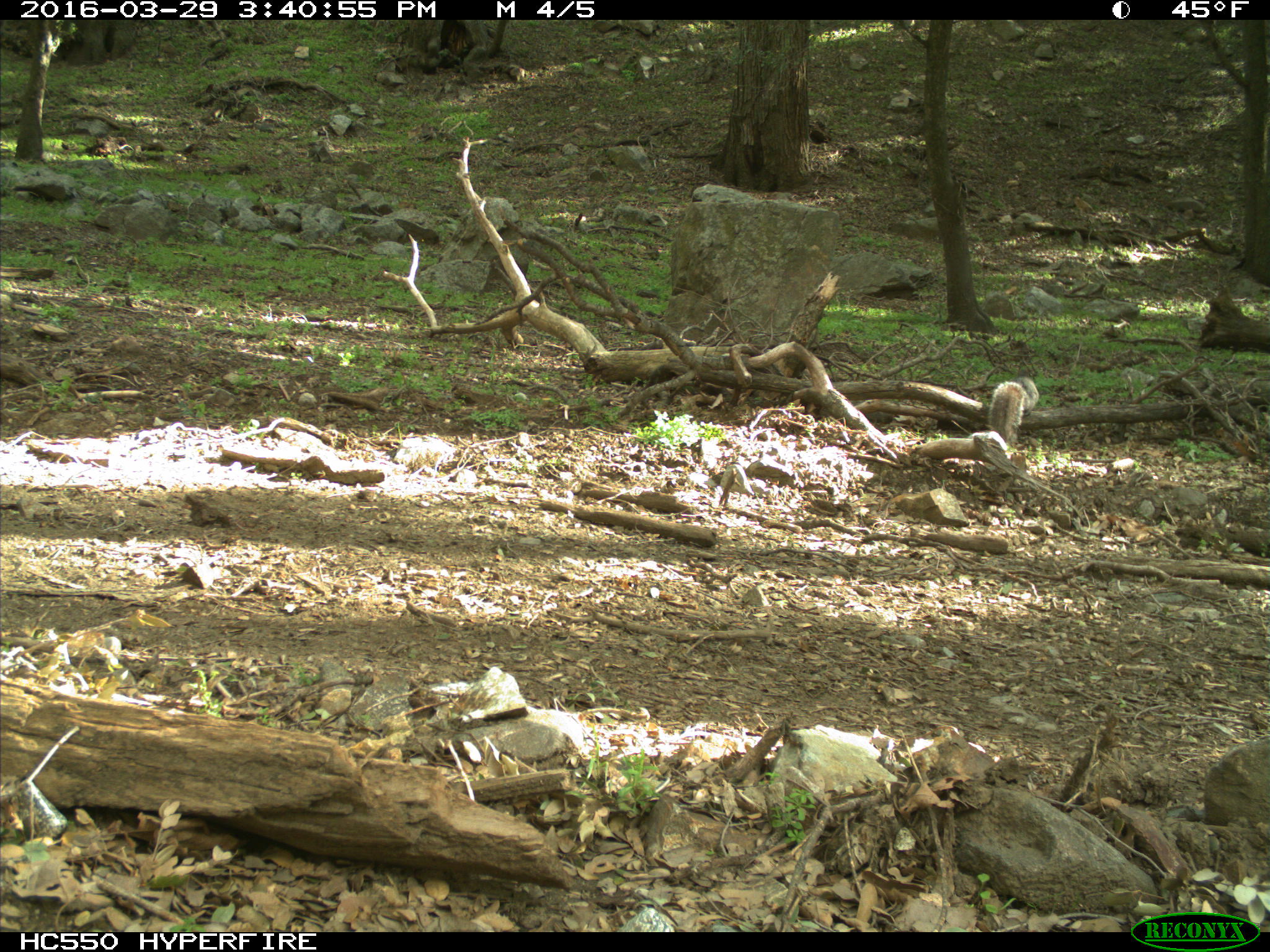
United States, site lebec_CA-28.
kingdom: Animalia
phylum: Chordata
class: Mammalia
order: Rodentia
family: Sciuridae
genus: Sciurus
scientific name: Sciurus carolinensis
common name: eastern gray squirrel